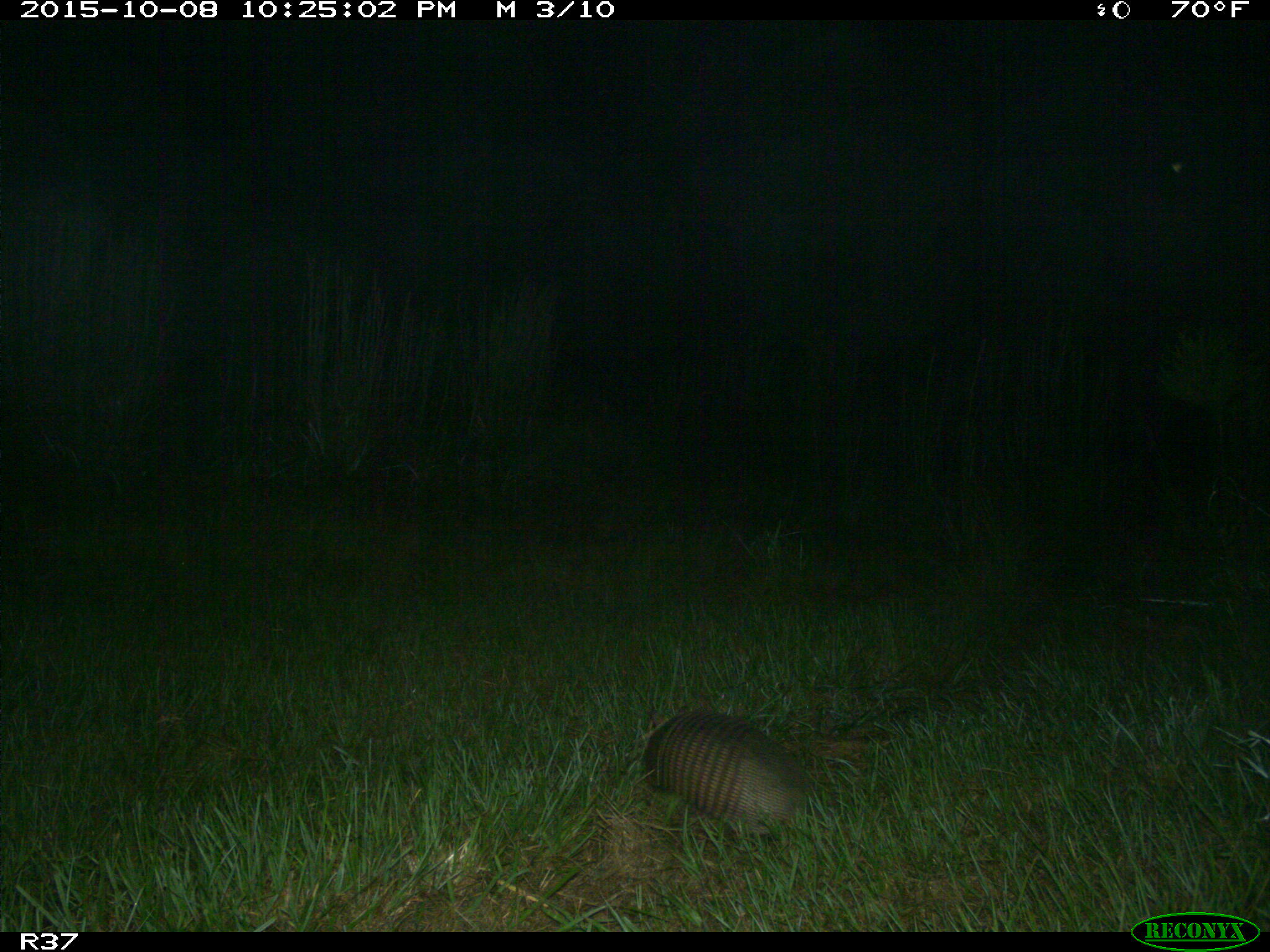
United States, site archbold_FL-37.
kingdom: Animalia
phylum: Chordata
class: Mammalia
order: Cingulata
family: Dasypodidae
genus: Dasypus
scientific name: Dasypus novemcinctus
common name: nine-banded armadillo